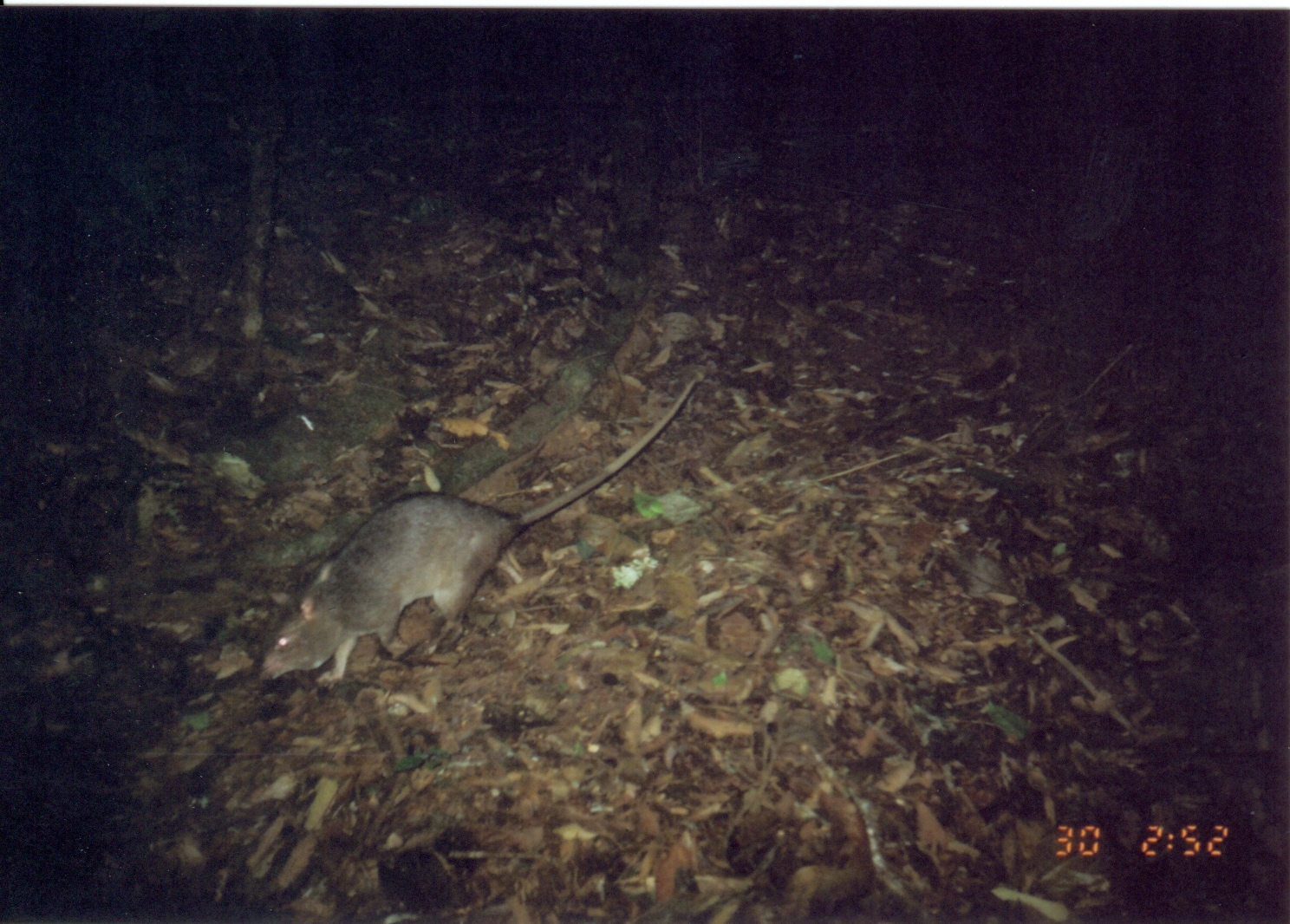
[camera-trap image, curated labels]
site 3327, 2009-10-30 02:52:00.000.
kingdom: Animalia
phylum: Chordata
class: Mammalia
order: Rodentia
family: Nesomyidae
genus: Cricetomys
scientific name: Cricetomys gambianus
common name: african giant pouched rat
Cricetomys gambianus (african giant pouched rat), count 1.